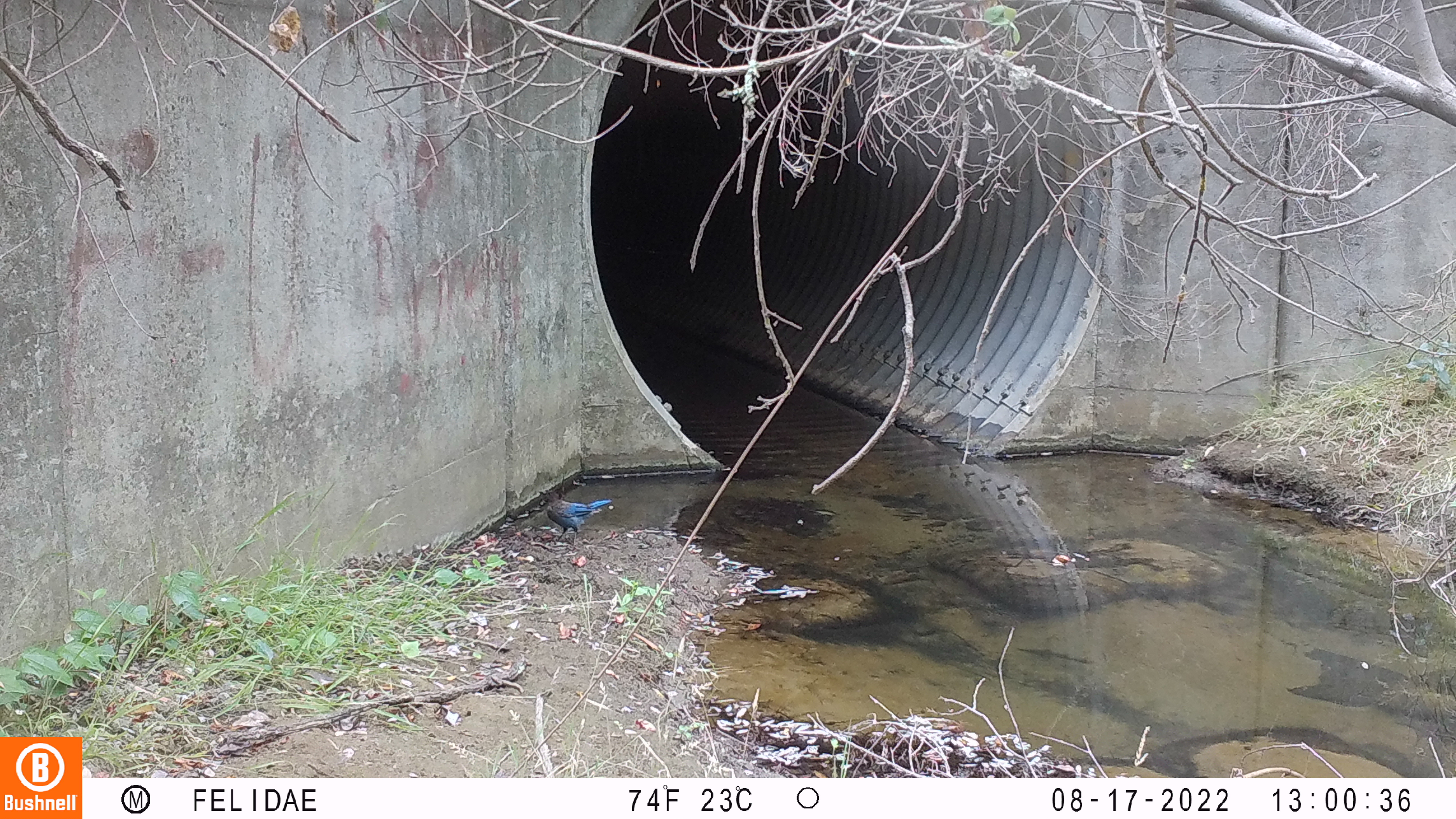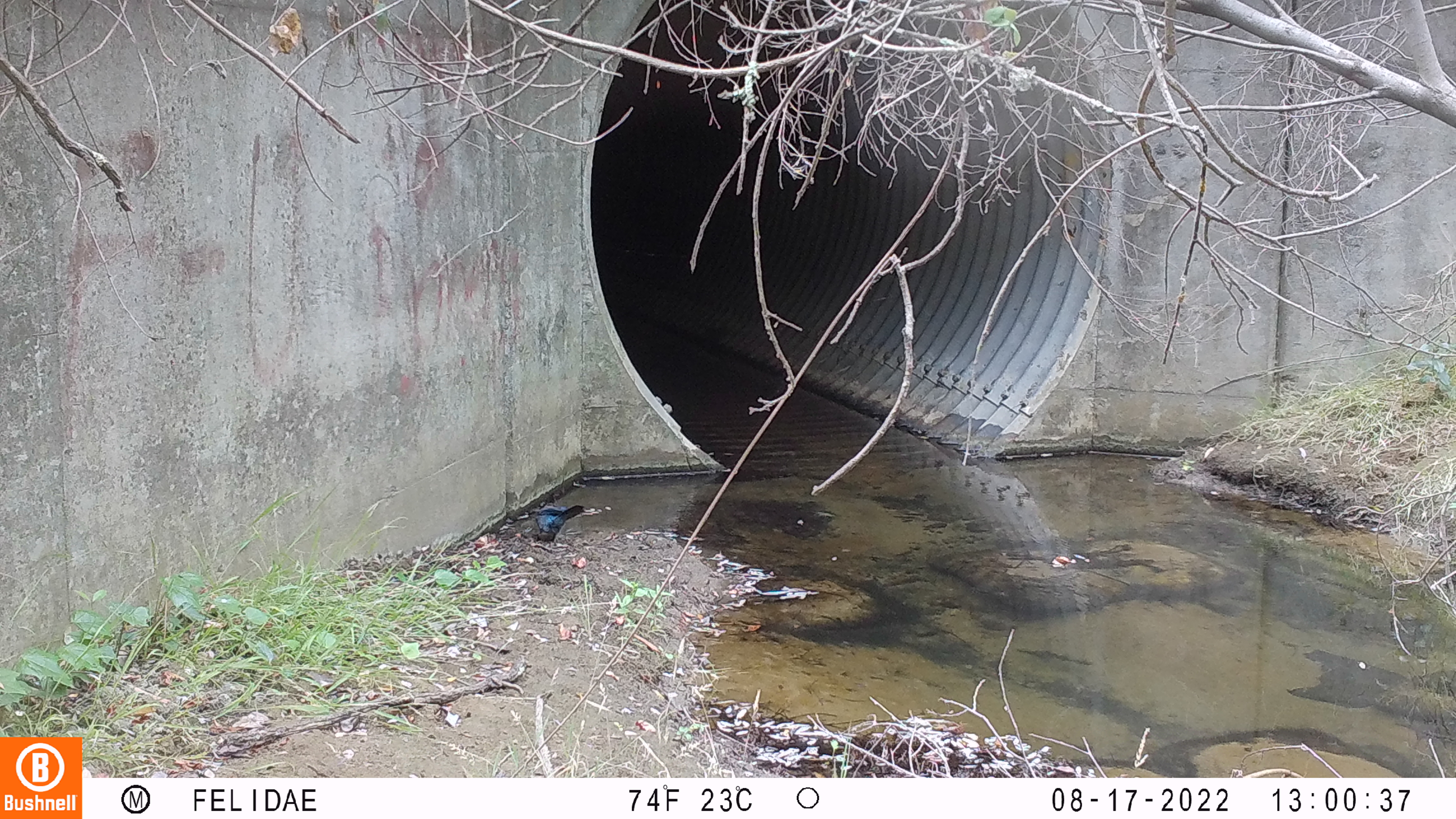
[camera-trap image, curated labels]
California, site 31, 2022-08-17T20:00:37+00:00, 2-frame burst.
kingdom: Animalia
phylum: Chordata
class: Aves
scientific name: Aves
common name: bird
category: unknown bird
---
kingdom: Animalia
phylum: Chordata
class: Aves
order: Passeriformes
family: Corvidae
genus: Cyanocitta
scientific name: Cyanocitta stelleri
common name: steller's jay